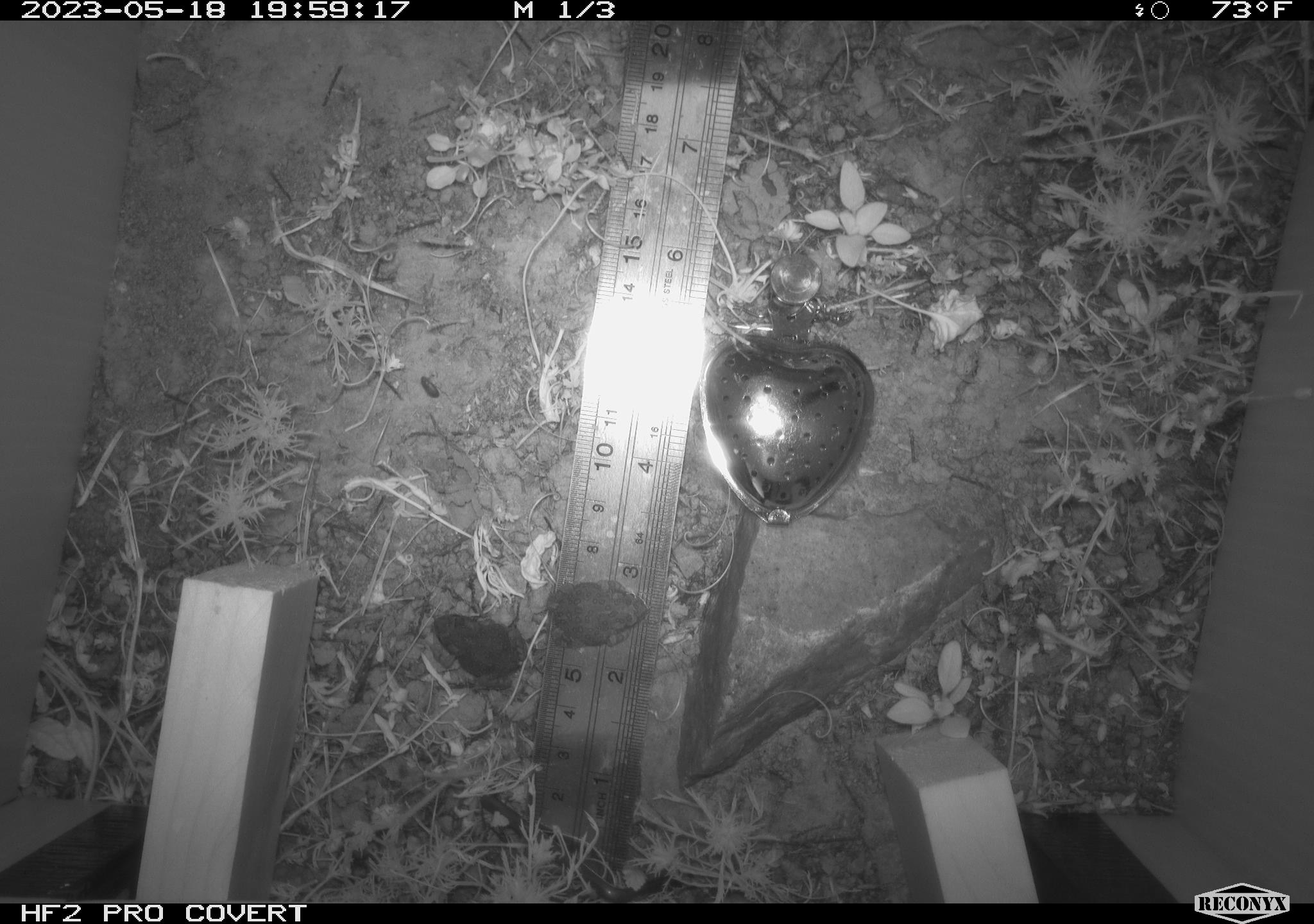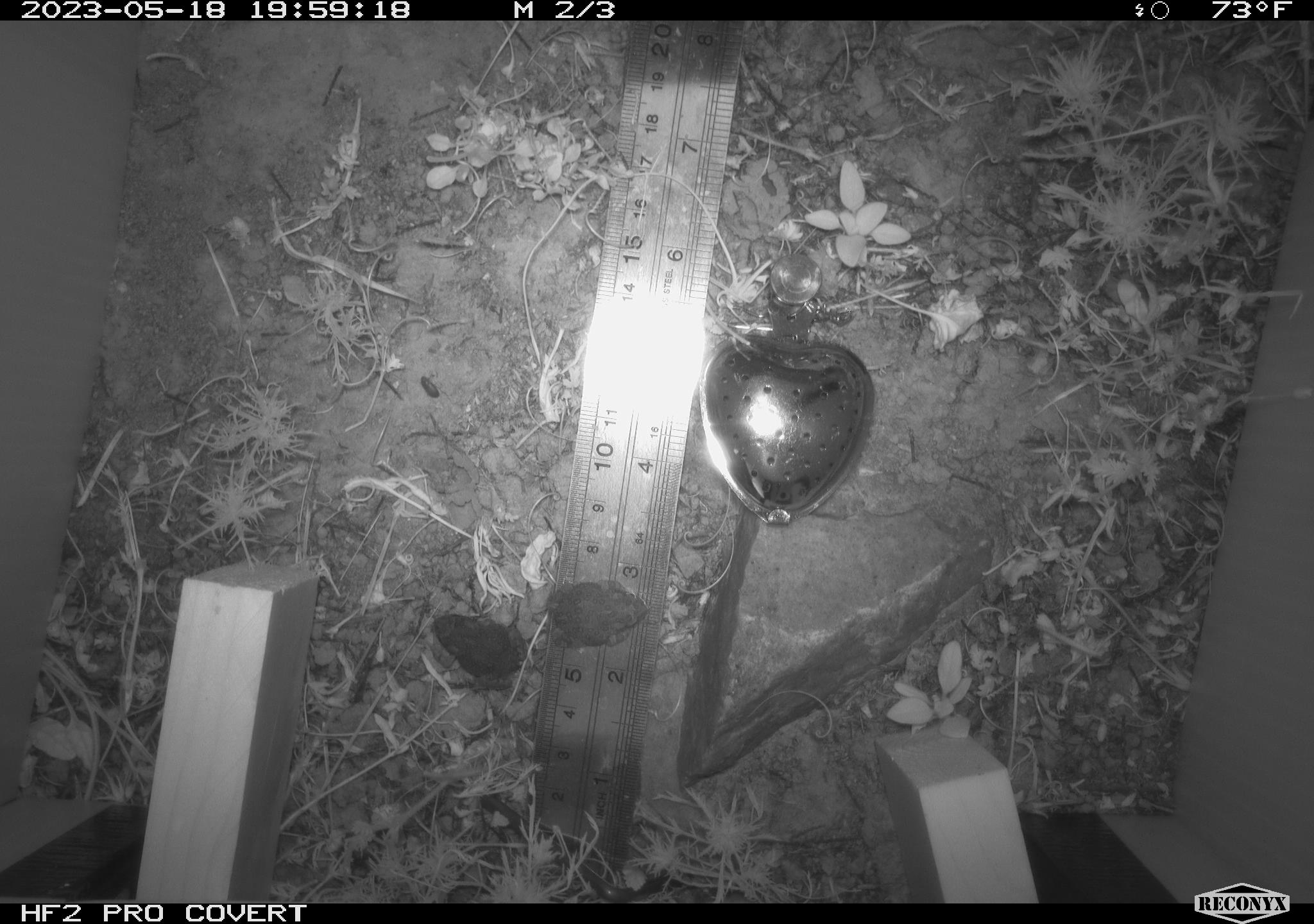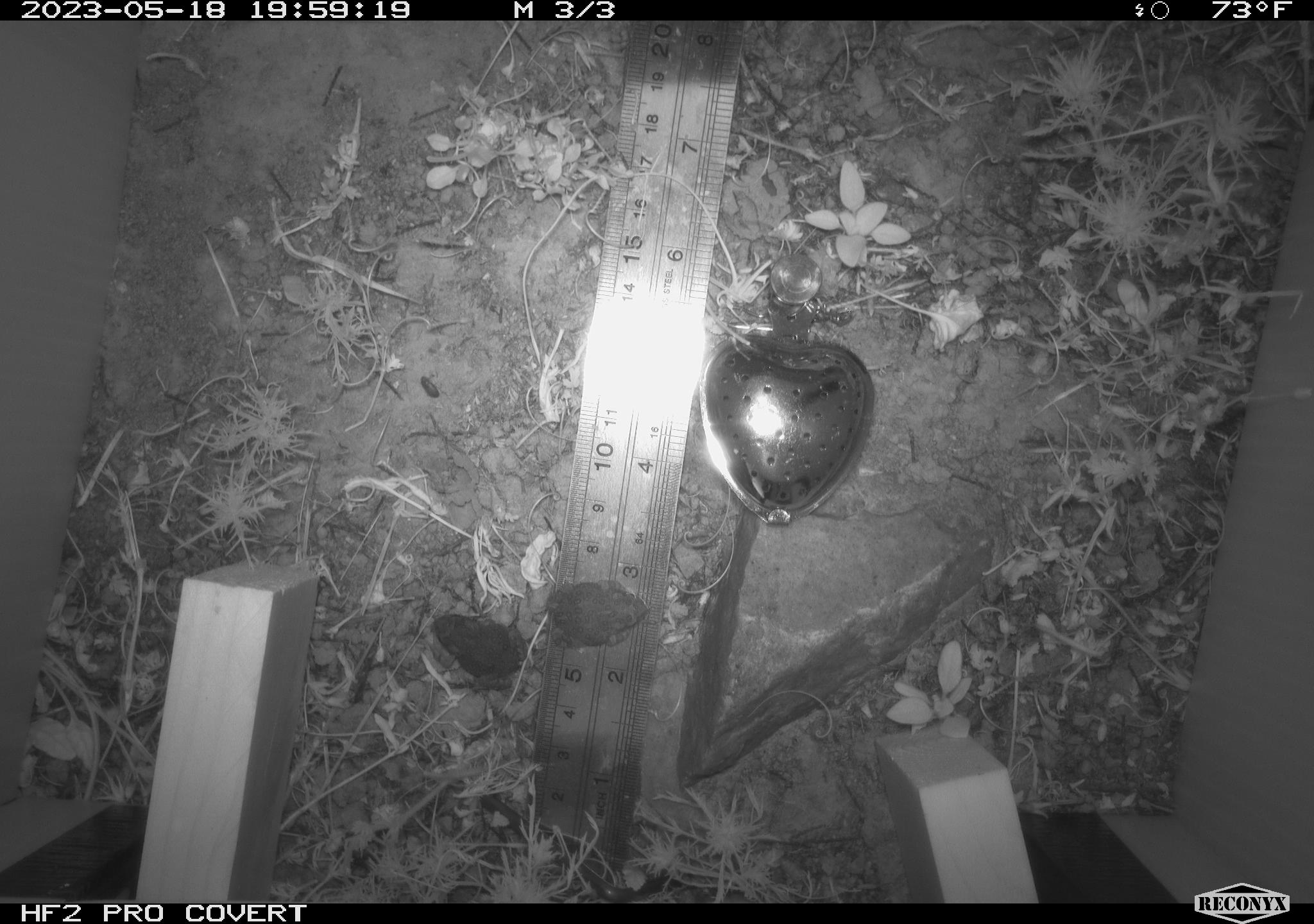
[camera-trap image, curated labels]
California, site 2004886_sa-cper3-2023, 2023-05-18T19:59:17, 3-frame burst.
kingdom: Animalia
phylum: Chordata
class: Amphibia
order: Anura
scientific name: Anura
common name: frogs